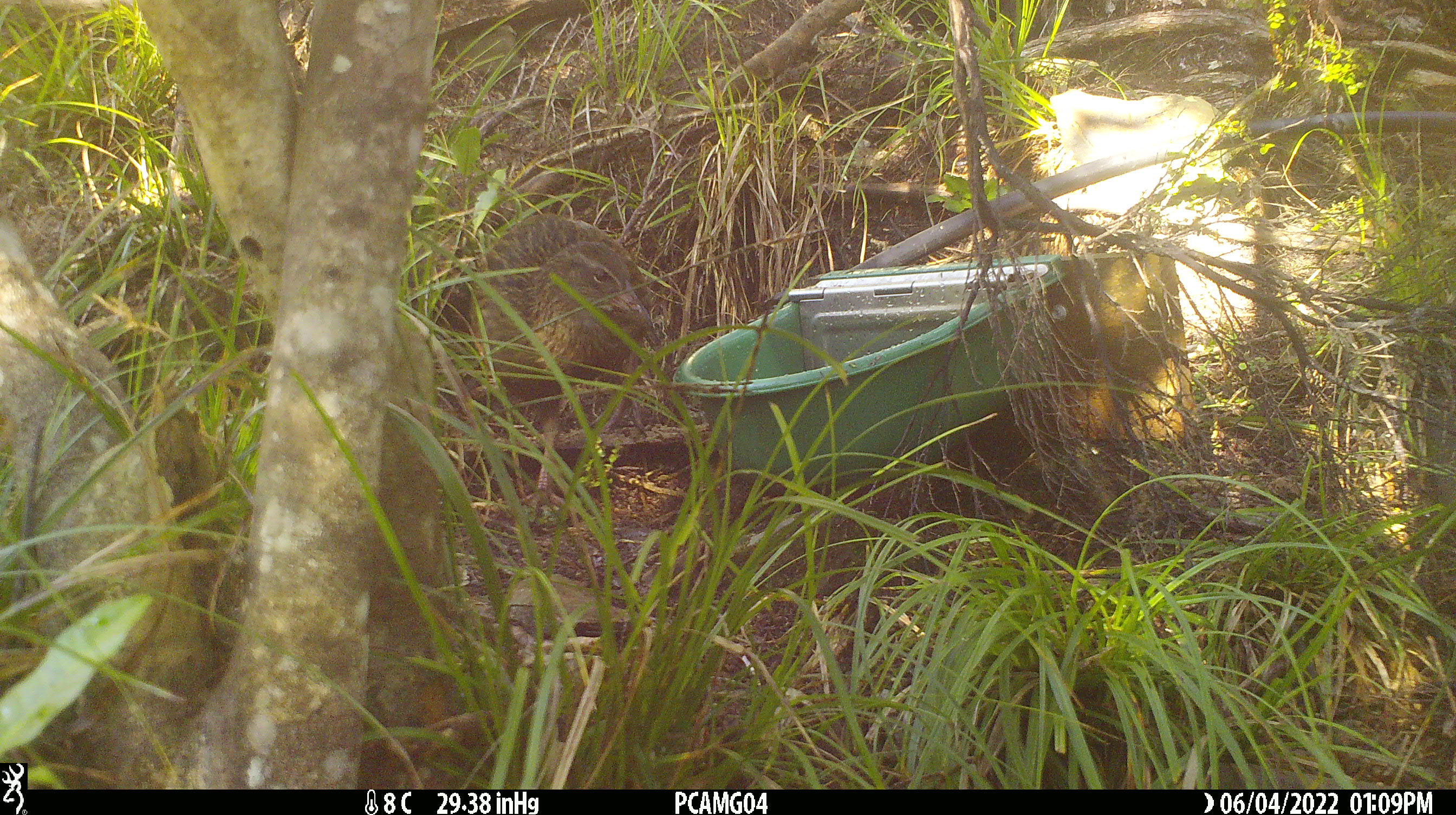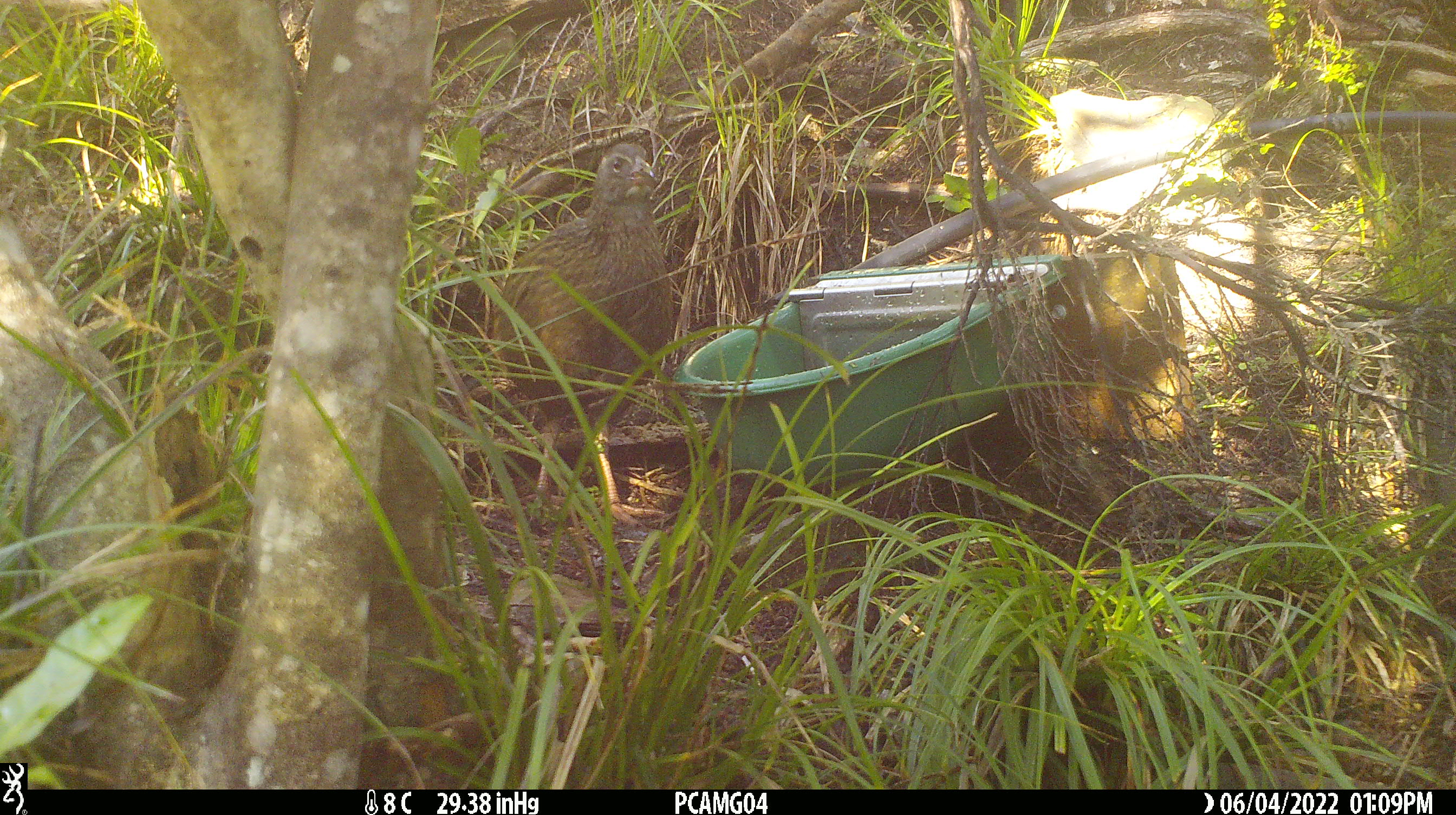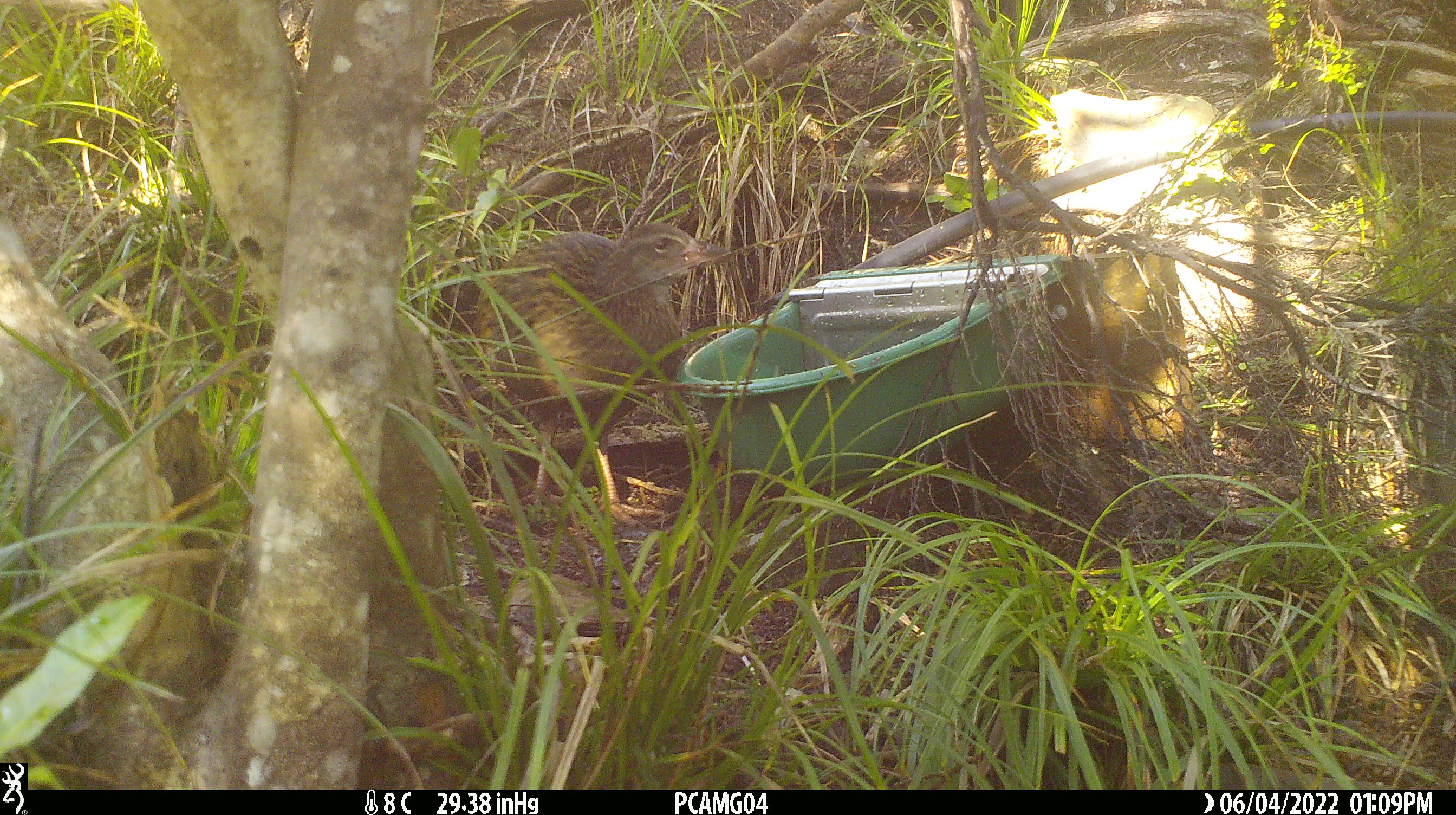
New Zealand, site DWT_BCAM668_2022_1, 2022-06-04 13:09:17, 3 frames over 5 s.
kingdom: Animalia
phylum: Chordata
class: Aves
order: Gruiformes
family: Rallidae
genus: Gallirallus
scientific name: Gallirallus australis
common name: weka